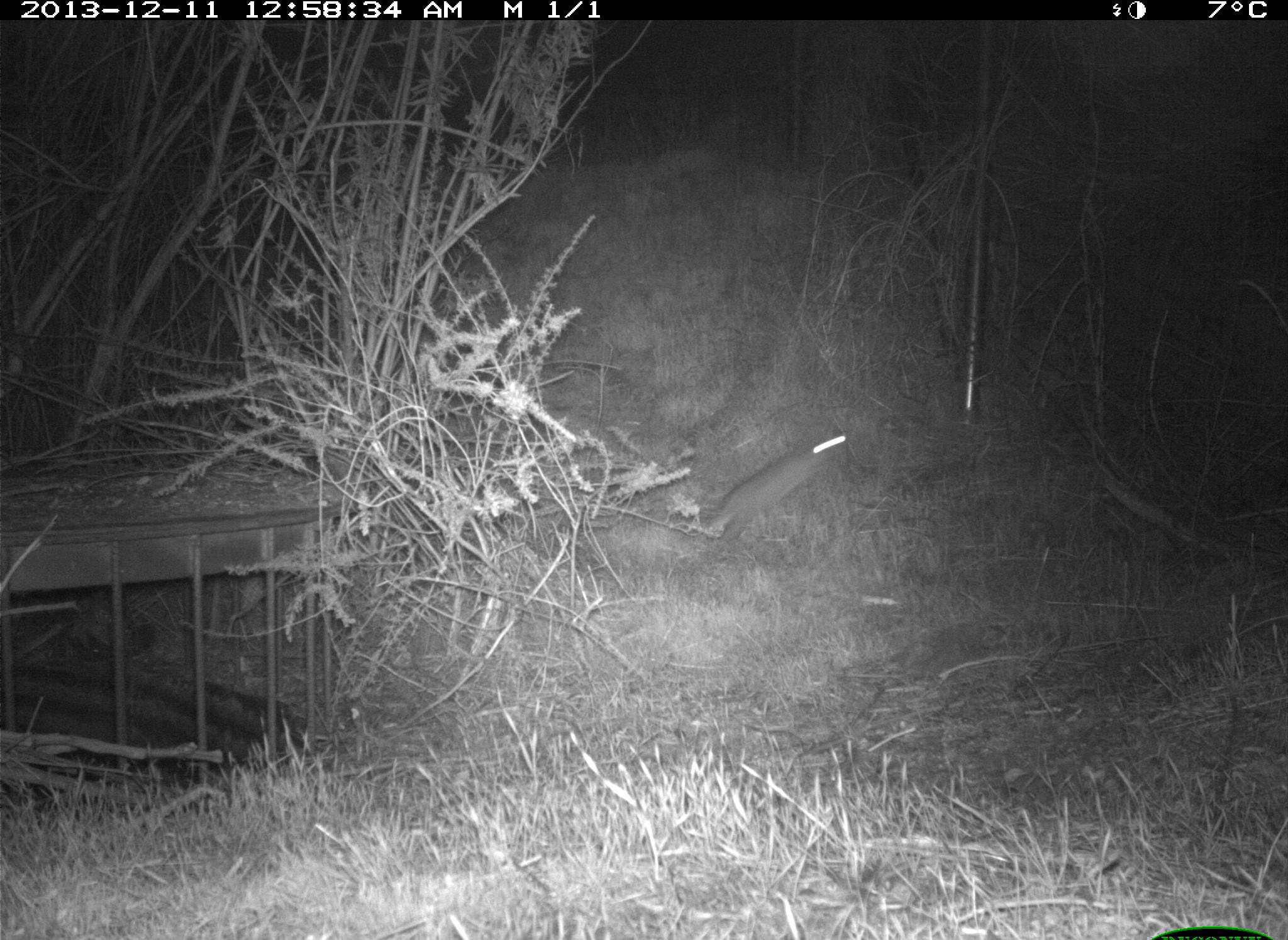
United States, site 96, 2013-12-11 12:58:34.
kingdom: Animalia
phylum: Chordata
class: Mammalia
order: Rodentia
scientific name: Rodentia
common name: rodent